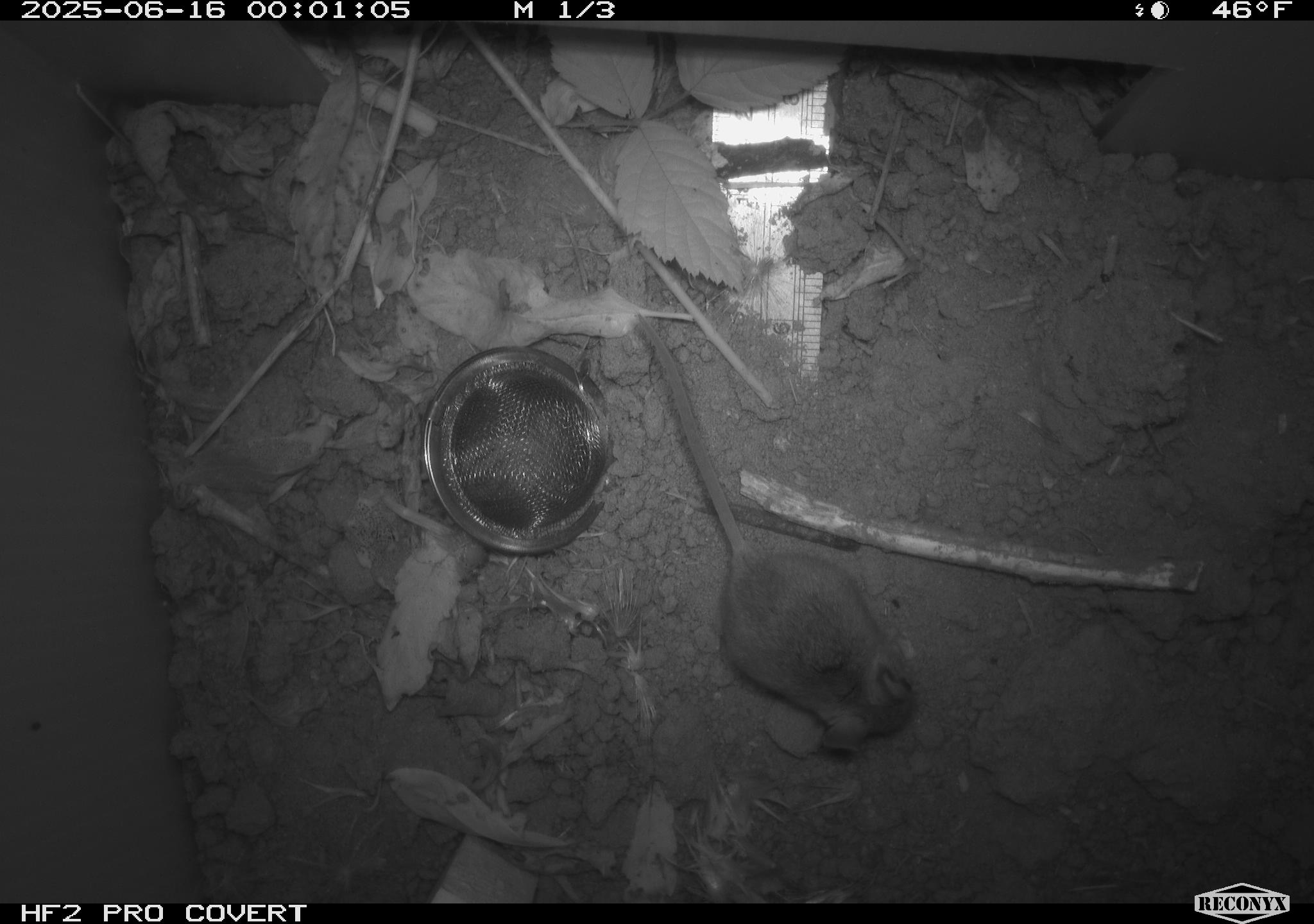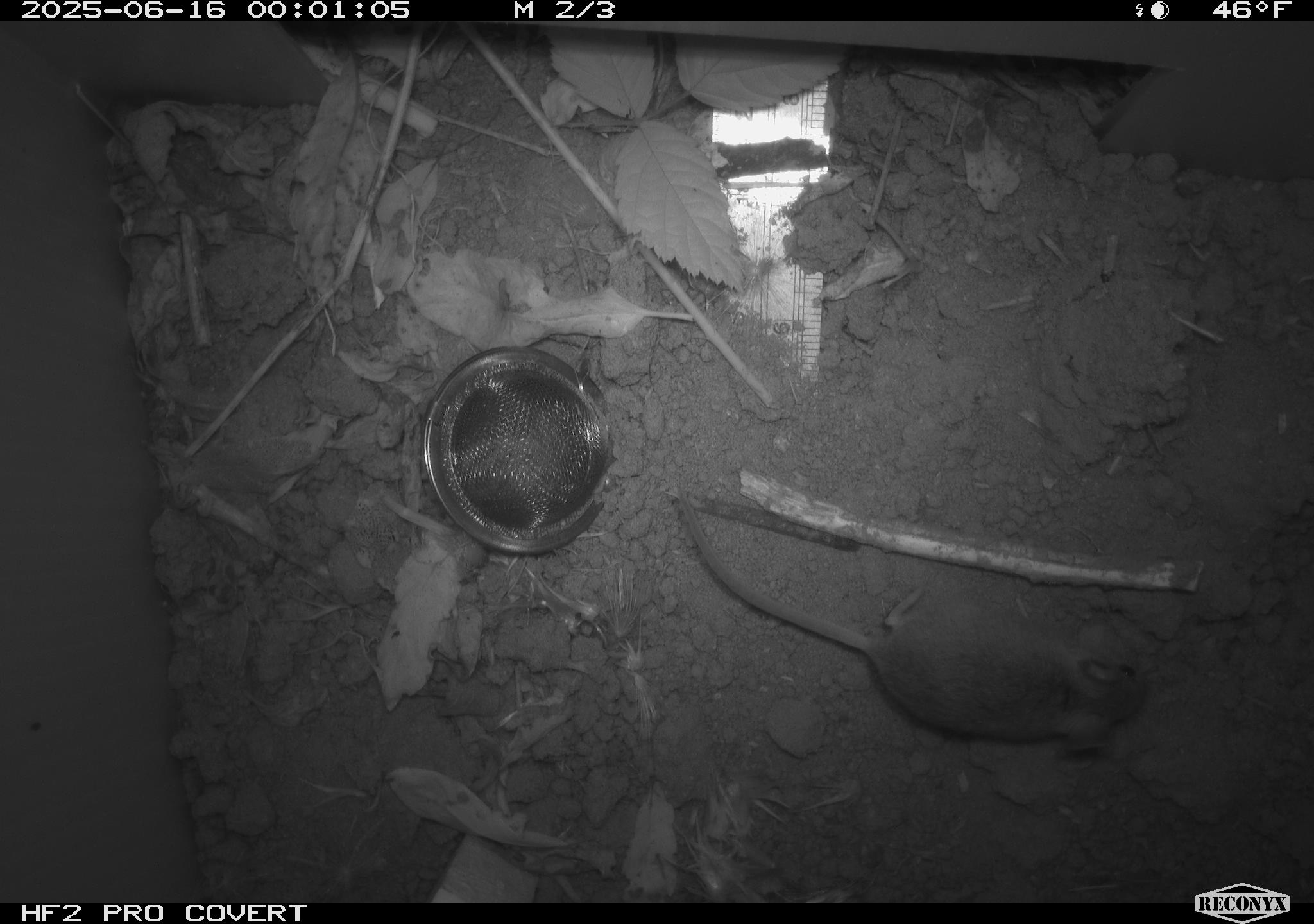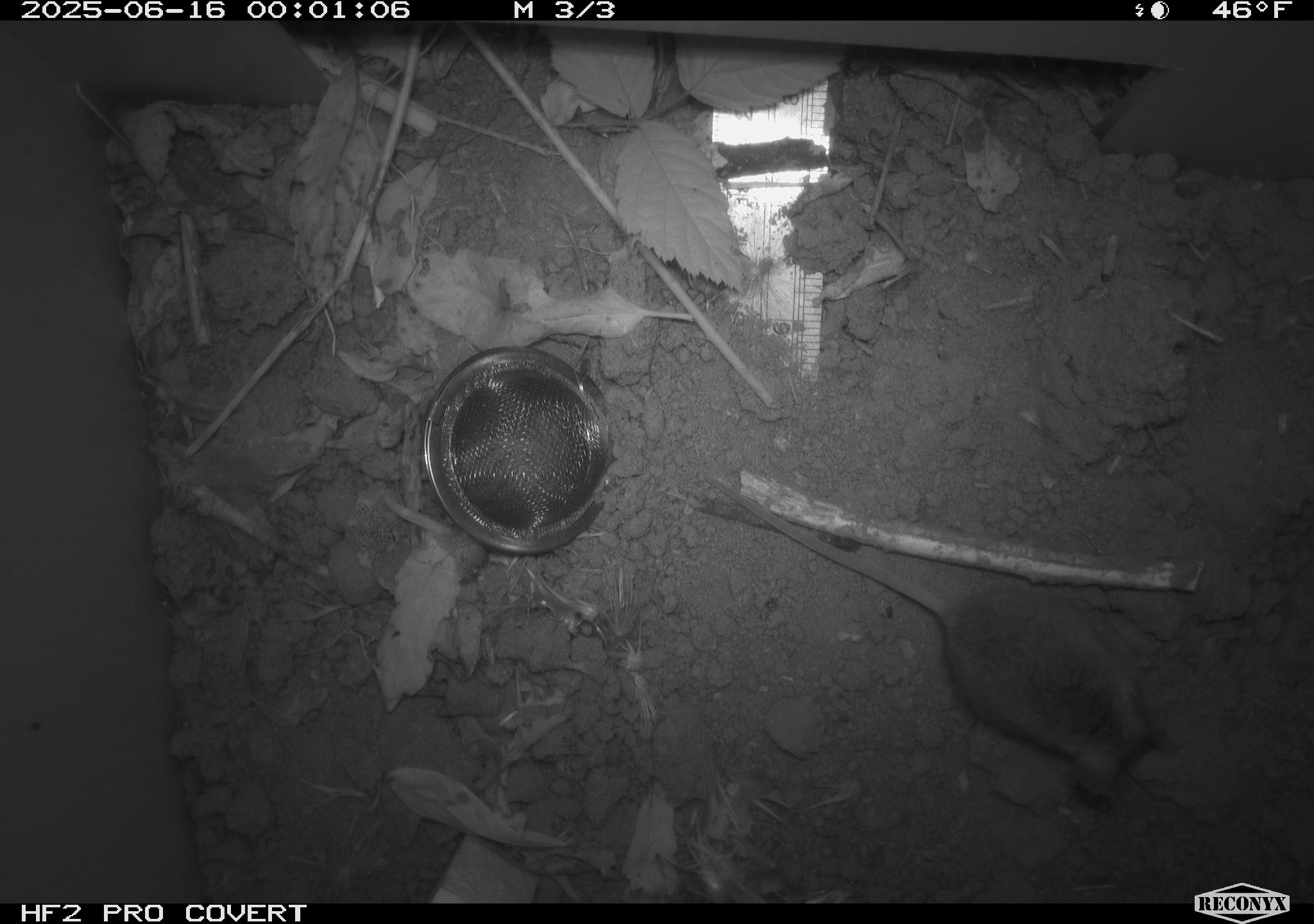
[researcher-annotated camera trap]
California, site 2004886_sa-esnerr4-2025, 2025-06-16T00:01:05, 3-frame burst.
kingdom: Animalia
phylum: Chordata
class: Mammalia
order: Rodentia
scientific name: Rodentia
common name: rodent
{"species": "rodent (Rodentia)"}